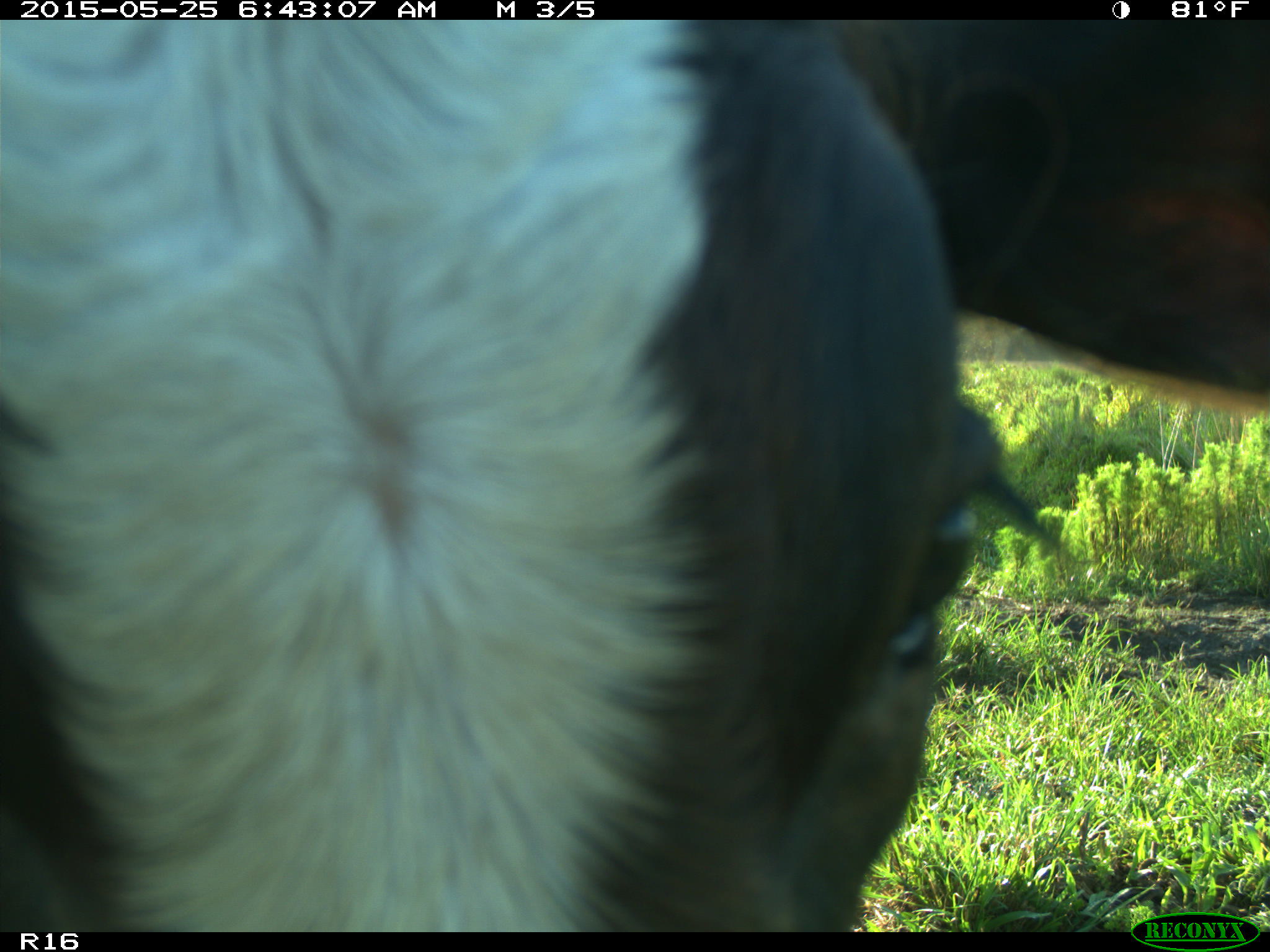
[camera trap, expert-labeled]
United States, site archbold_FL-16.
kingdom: Animalia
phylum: Chordata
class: Mammalia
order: Artiodactyla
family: Bovidae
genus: Bos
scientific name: Bos taurus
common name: domestic cow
Bos taurus (domestic cow).